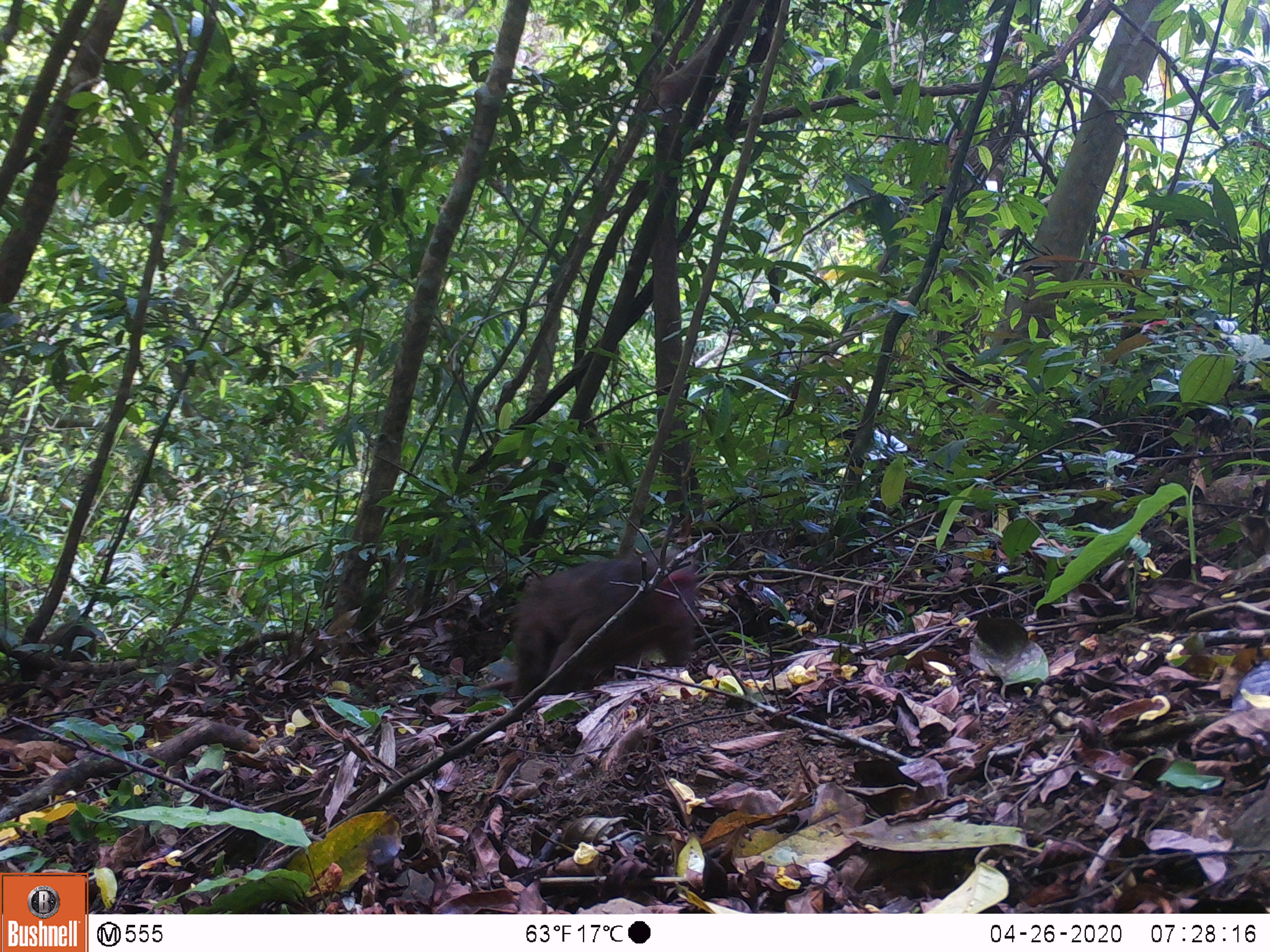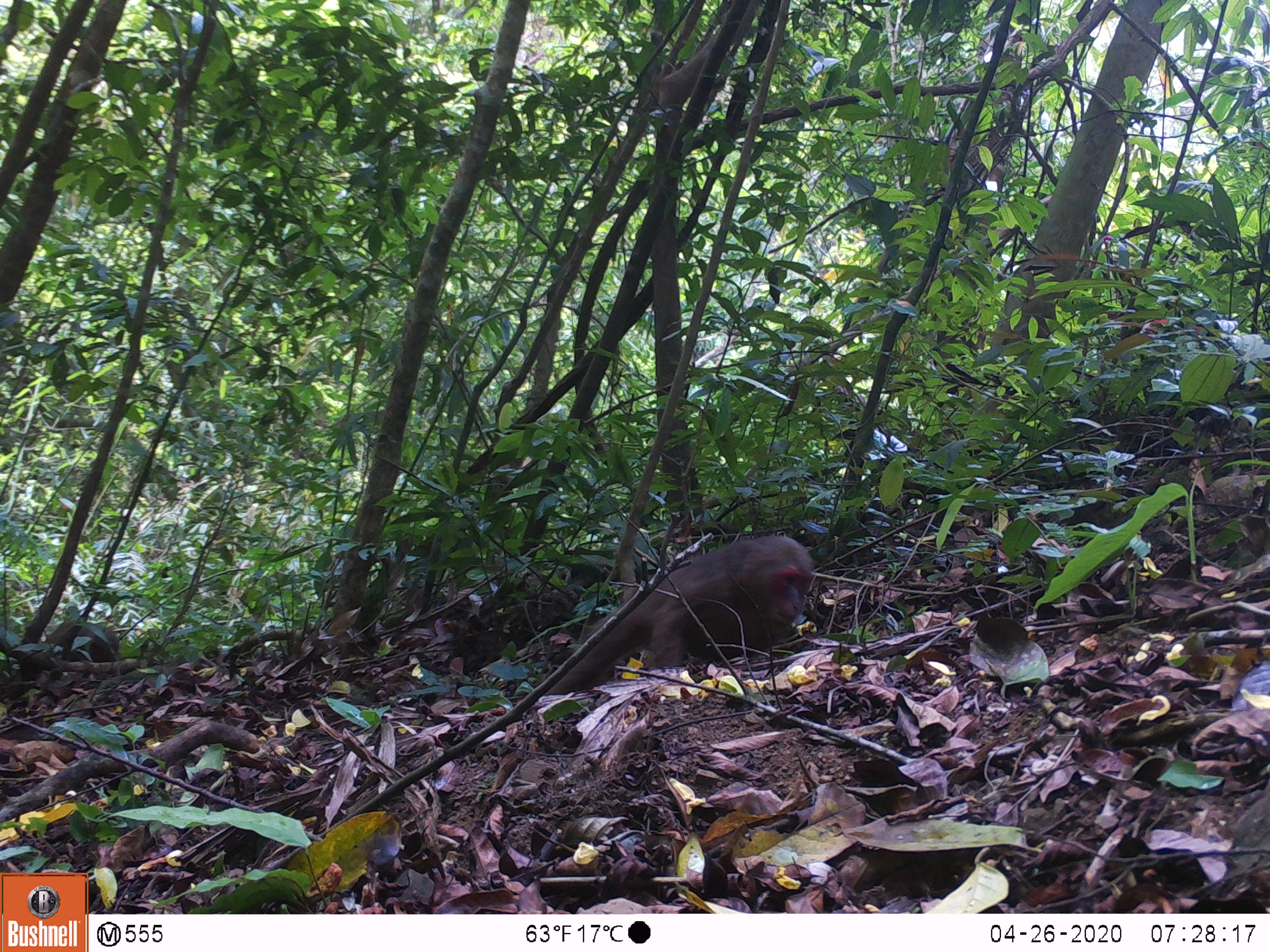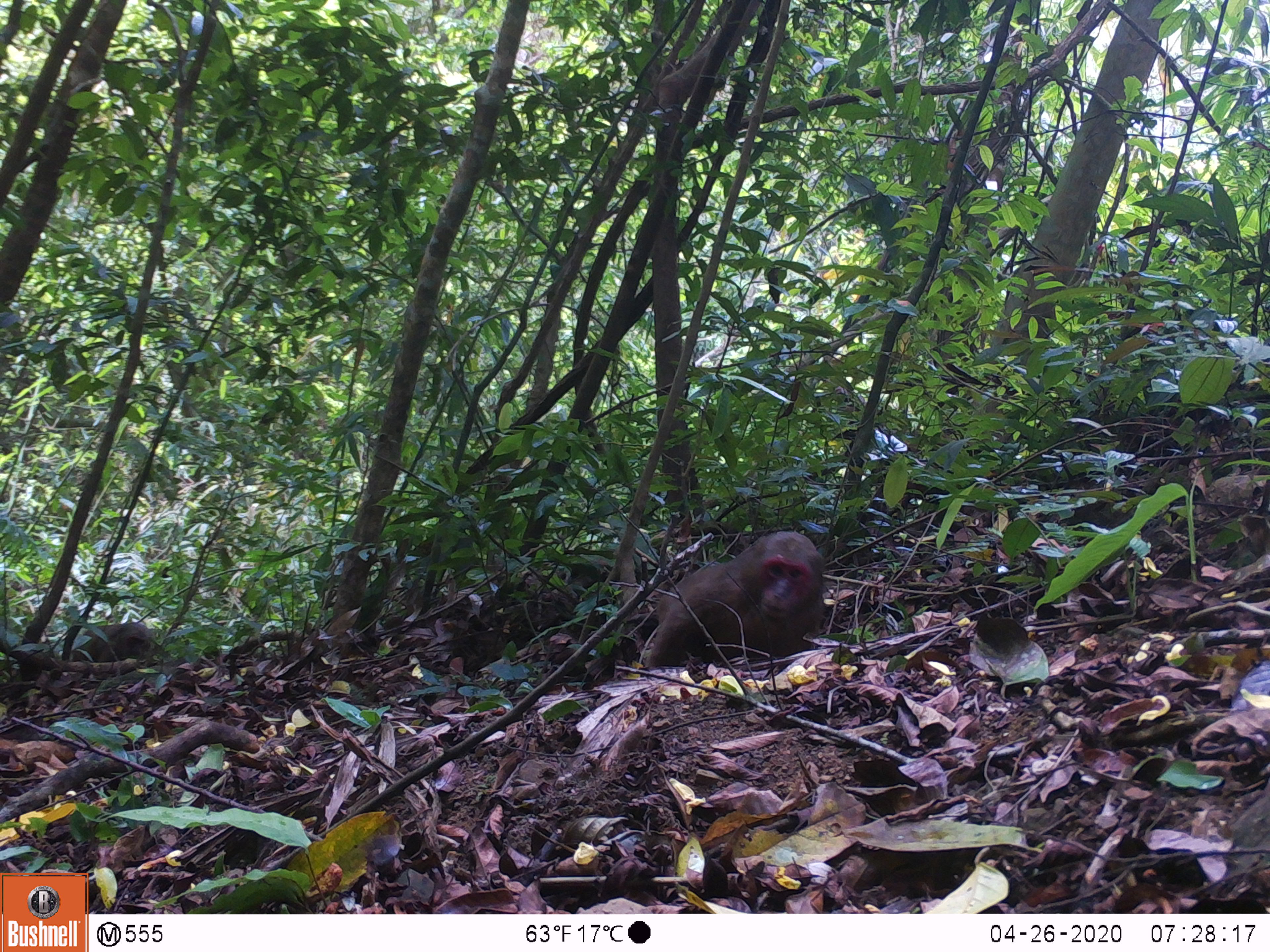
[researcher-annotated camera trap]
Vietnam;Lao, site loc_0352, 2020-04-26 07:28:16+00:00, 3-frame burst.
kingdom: Animalia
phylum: Chordata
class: Mammalia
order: Primates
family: Cercopithecidae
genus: Macaca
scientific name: Macaca arctoides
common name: stump-tailed macaque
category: stump tailed macaque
Stump tailed macaque (stump-tailed macaque) (Macaca arctoides). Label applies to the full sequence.